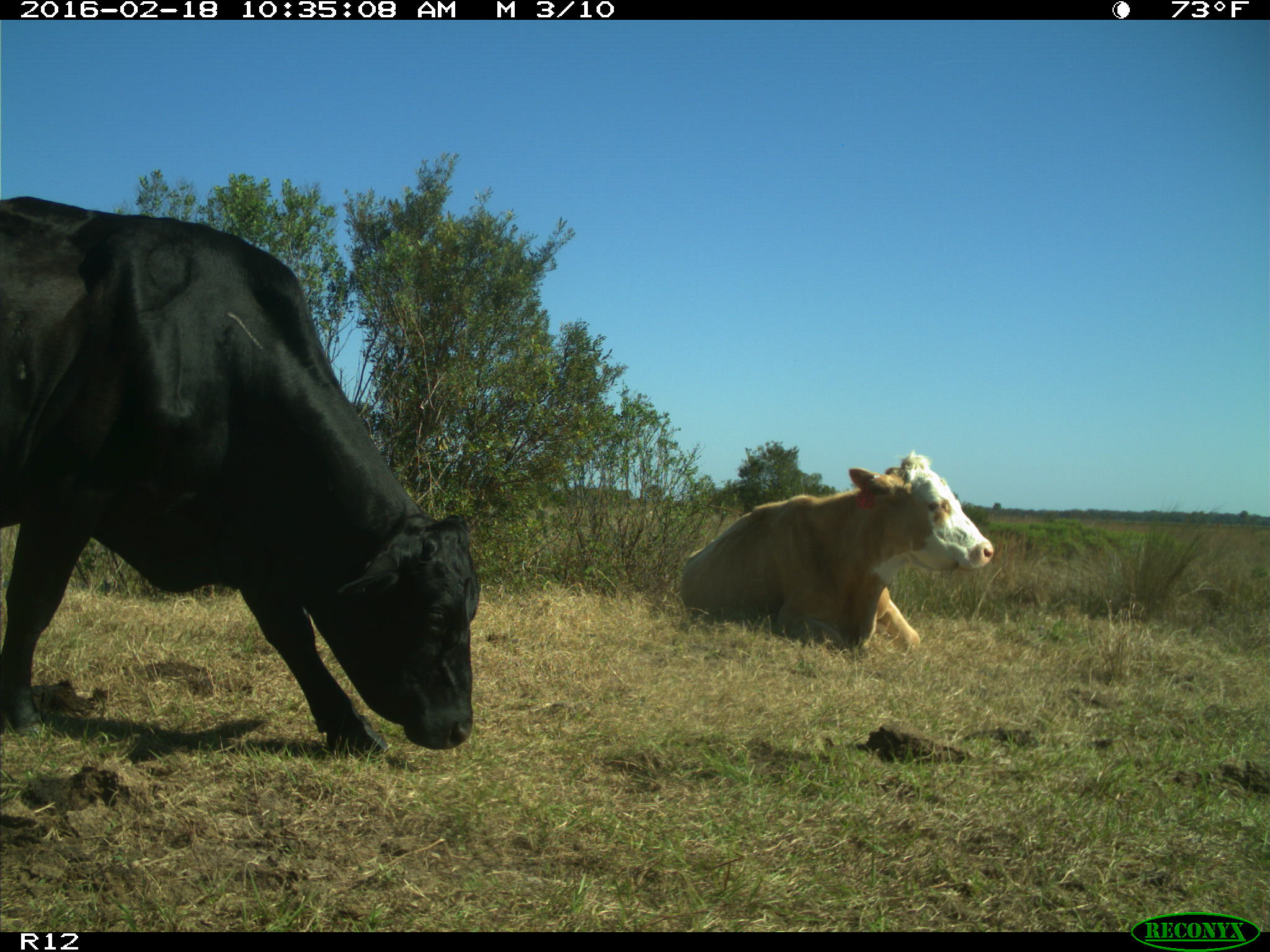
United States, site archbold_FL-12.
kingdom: Animalia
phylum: Chordata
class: Mammalia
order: Artiodactyla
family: Bovidae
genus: Bos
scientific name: Bos taurus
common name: domestic cow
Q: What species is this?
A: Bos taurus (domestic cow).